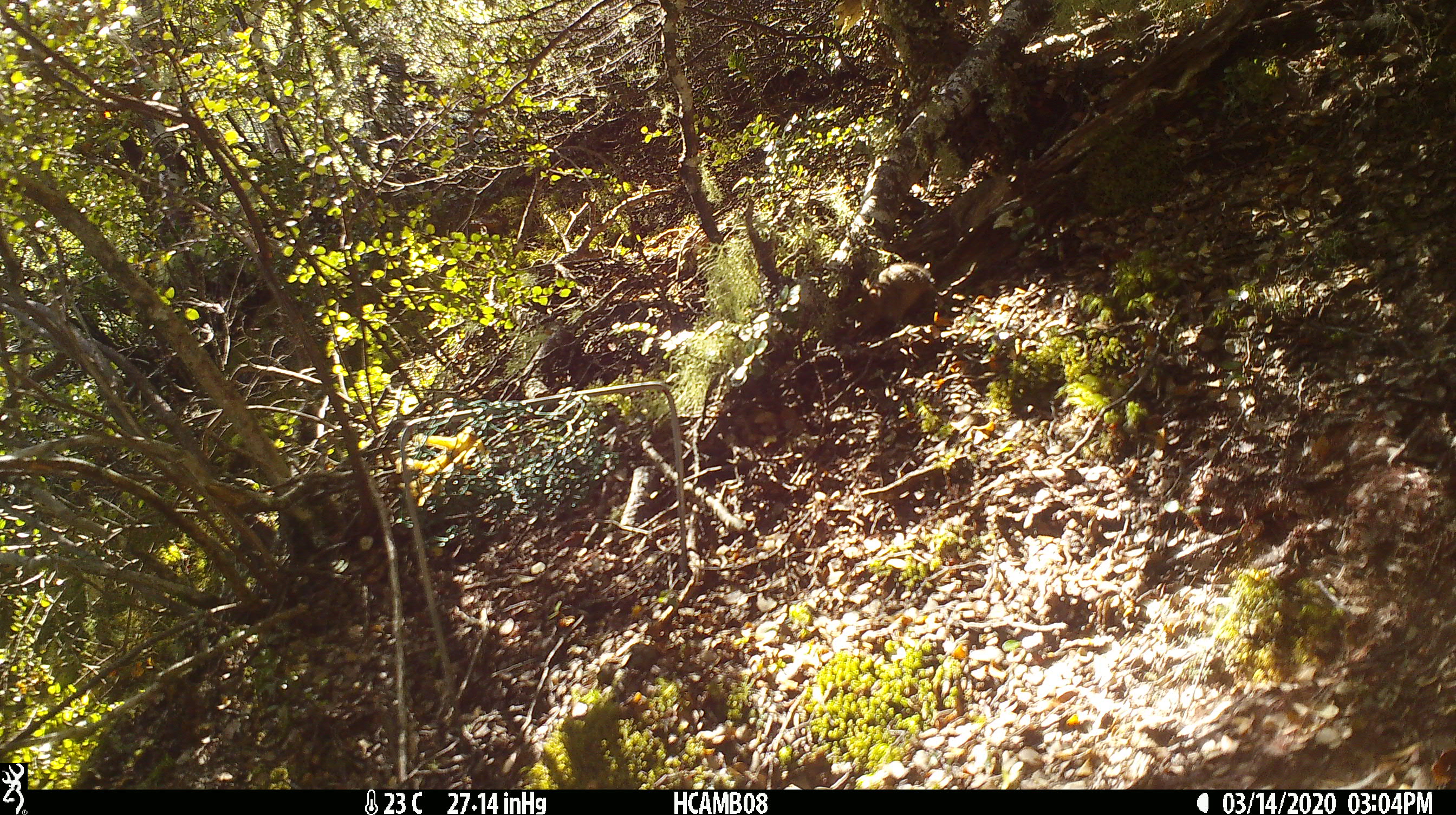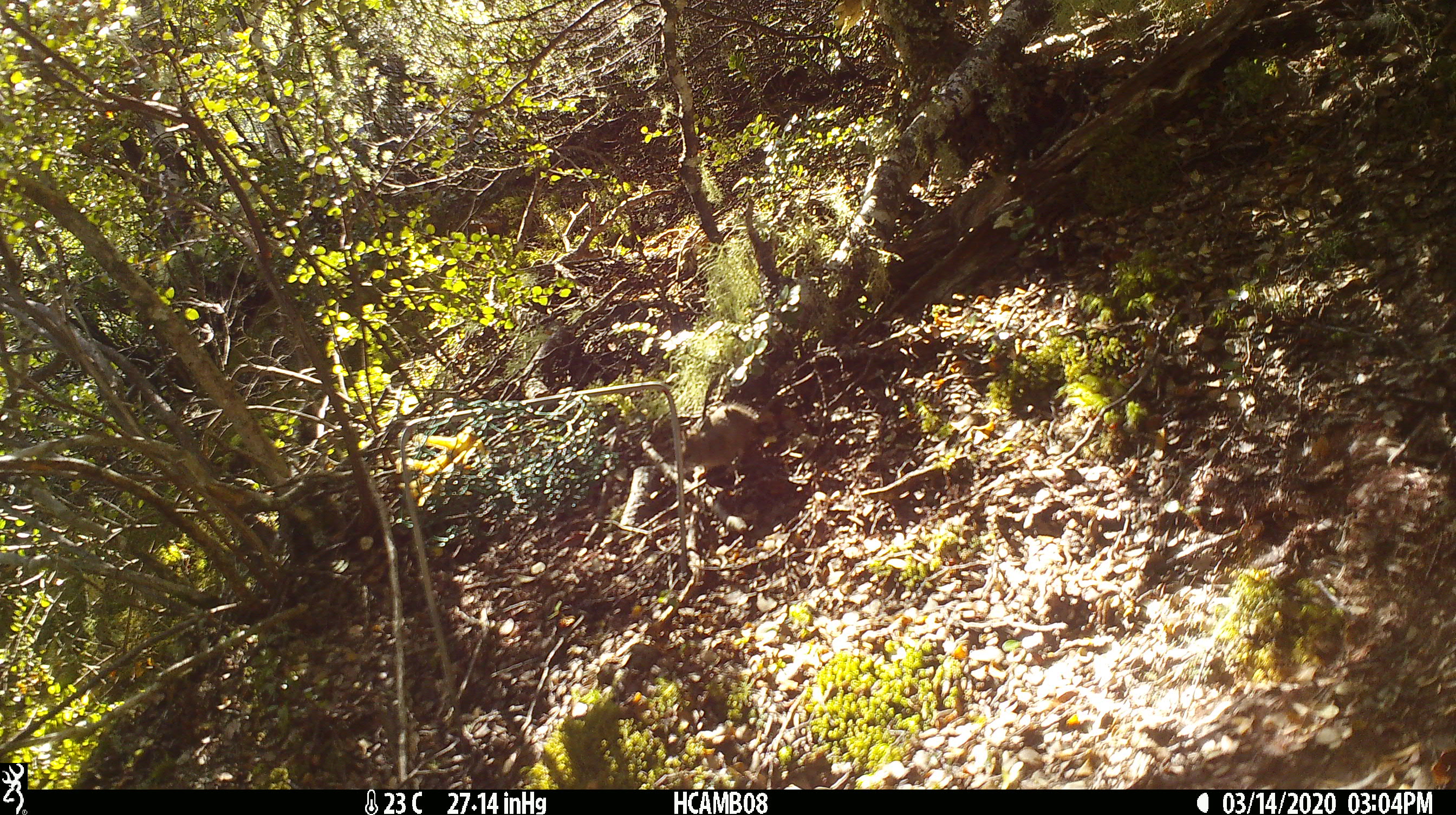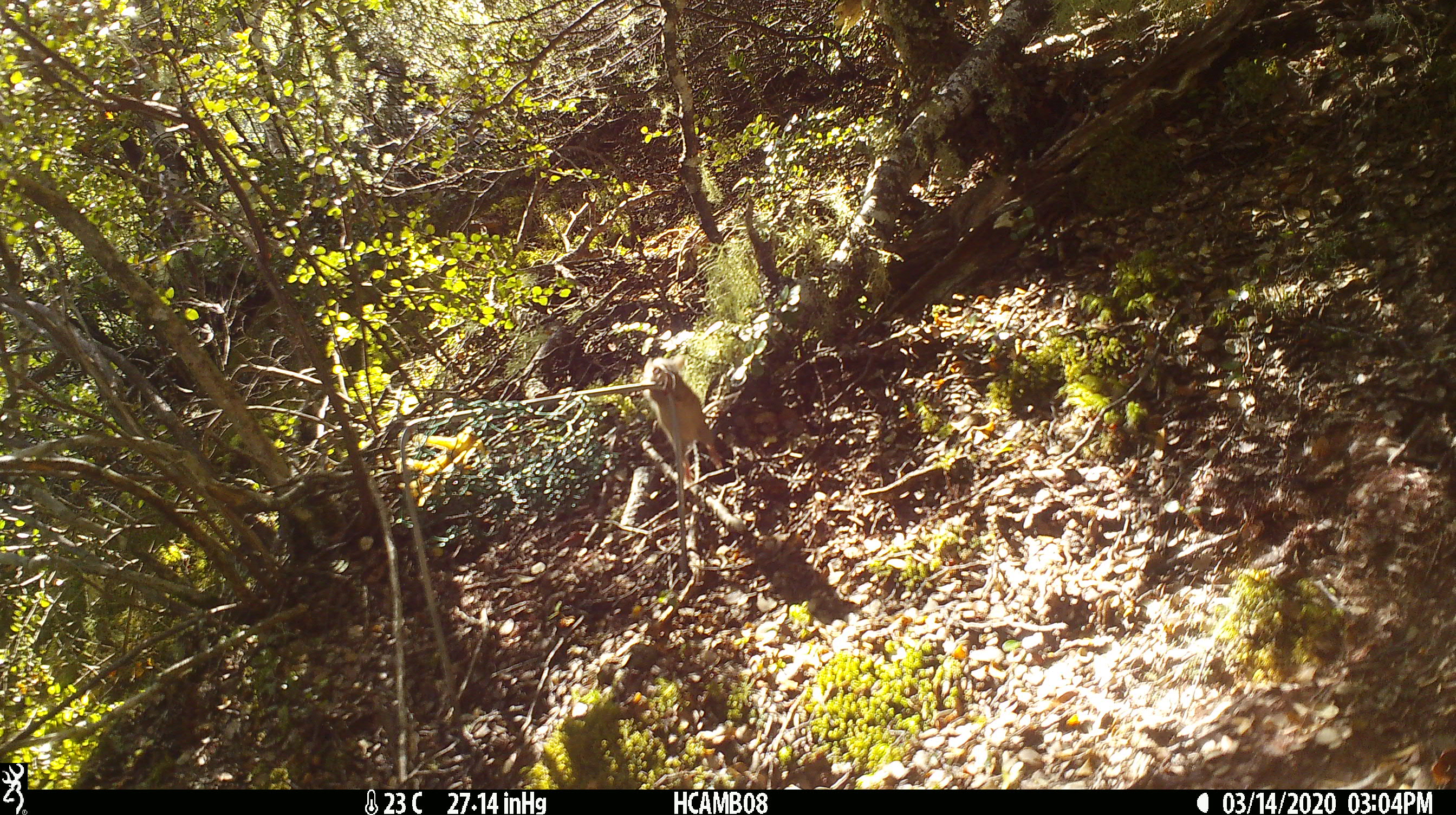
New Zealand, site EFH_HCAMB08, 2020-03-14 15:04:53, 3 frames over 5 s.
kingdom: Animalia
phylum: Chordata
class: Mammalia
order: Rodentia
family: Muridae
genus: Mus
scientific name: Mus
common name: mouse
Mouse (Mus).